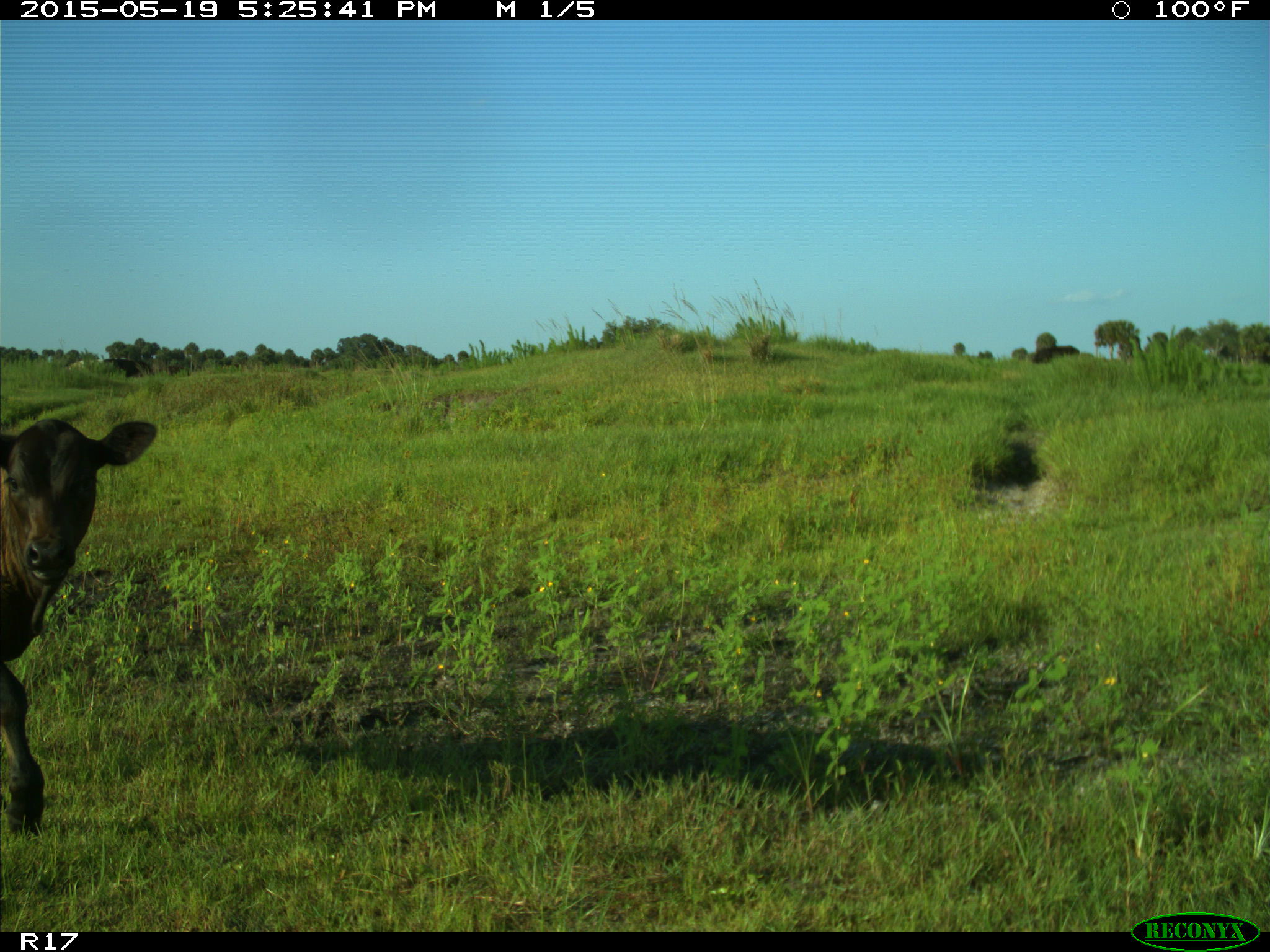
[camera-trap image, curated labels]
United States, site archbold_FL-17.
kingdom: Animalia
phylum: Chordata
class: Mammalia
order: Artiodactyla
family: Bovidae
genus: Bos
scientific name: Bos taurus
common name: domestic cow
Bos taurus (domestic cow).